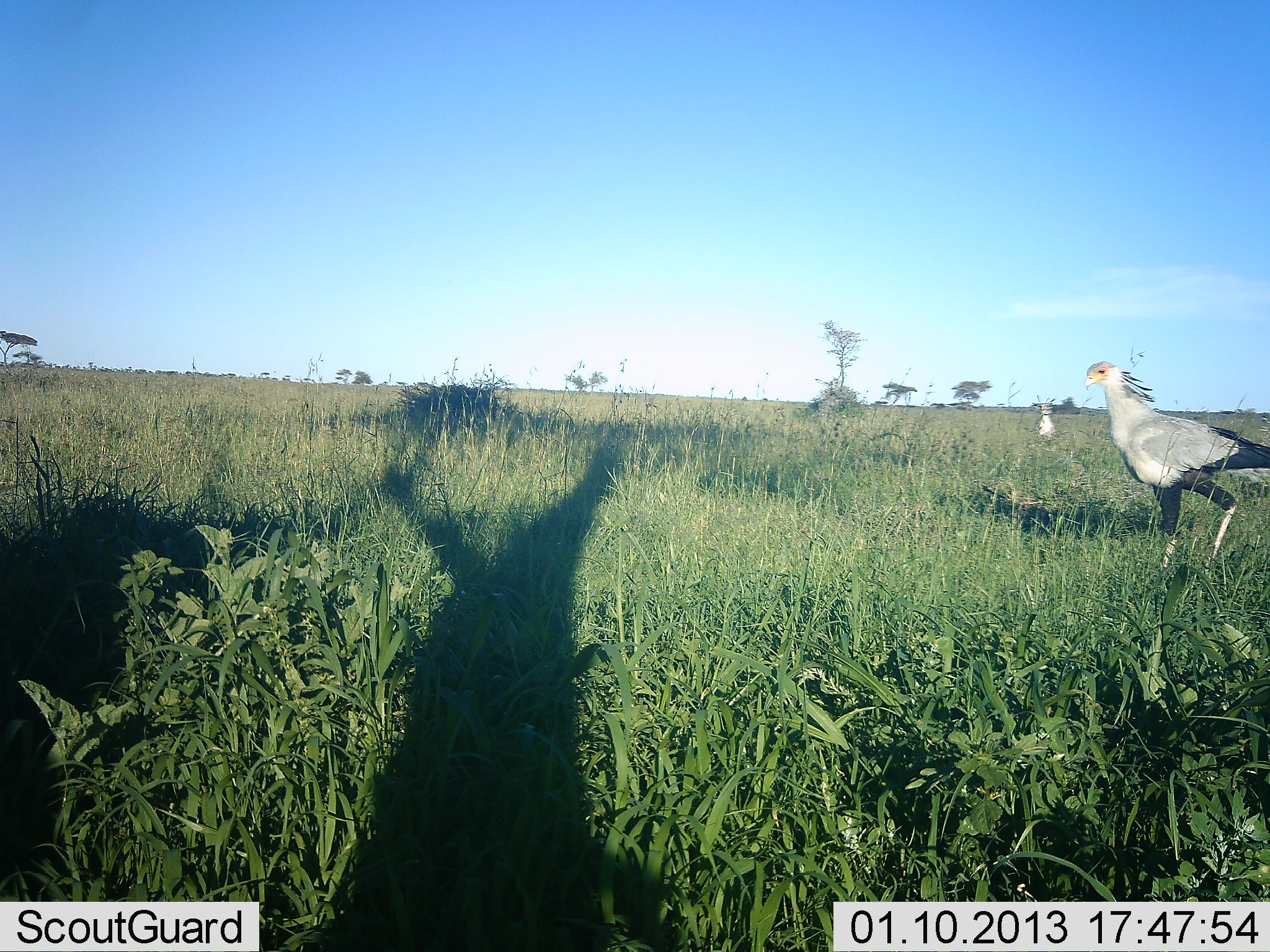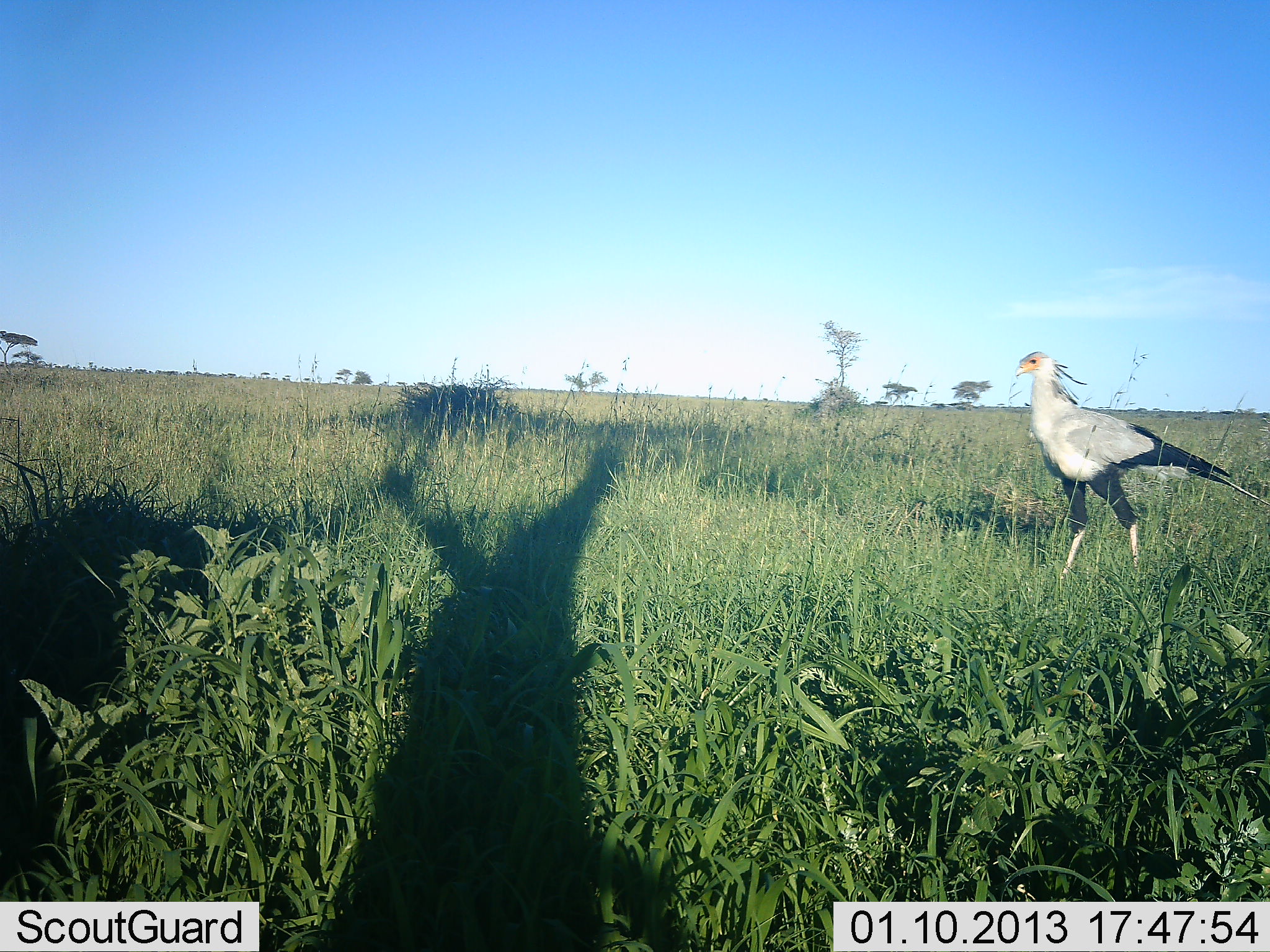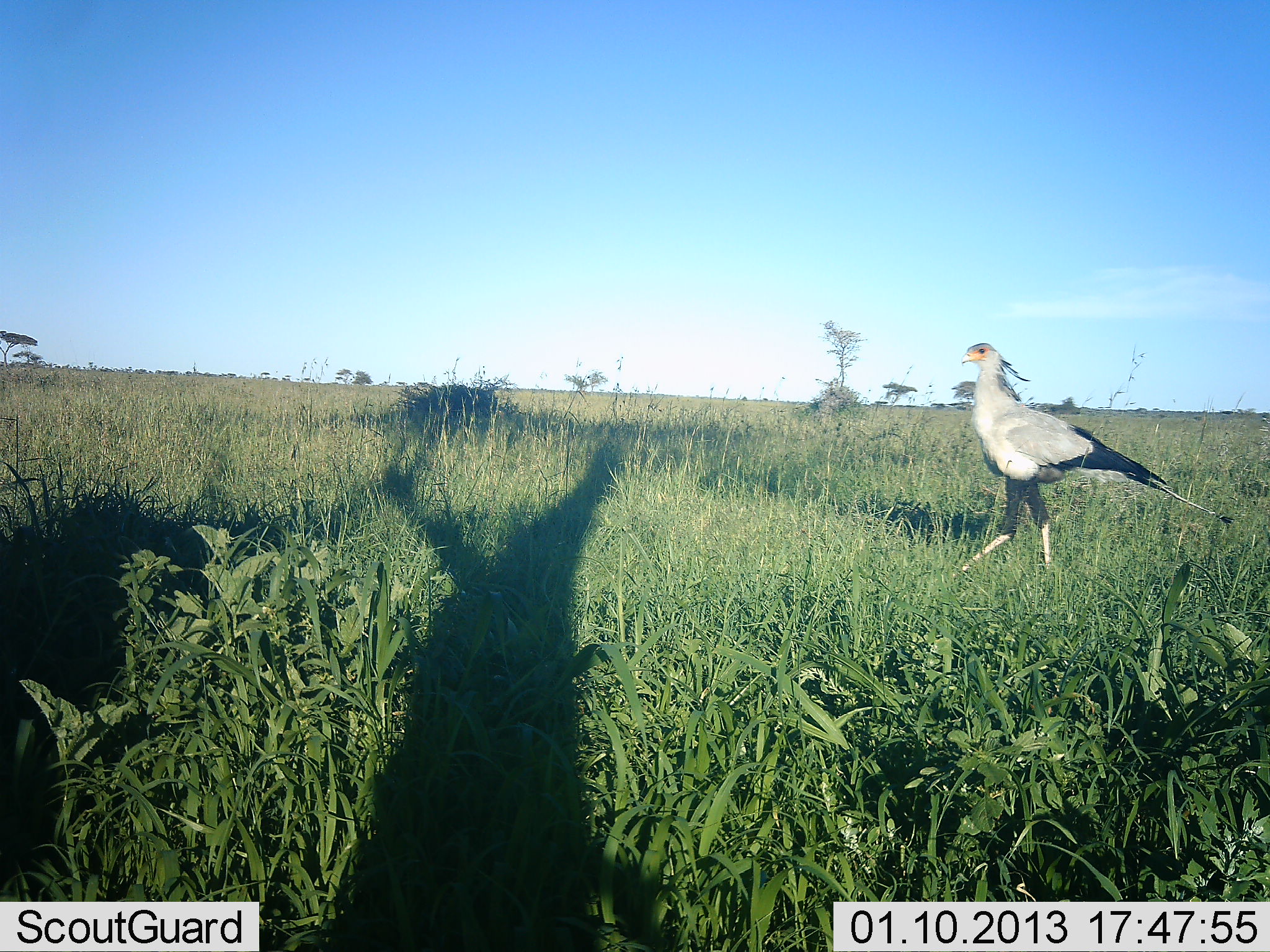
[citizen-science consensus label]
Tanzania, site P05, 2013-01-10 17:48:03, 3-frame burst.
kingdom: Animalia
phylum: Chordata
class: Aves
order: Accipitriformes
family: Sagittariidae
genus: Sagittarius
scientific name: Sagittarius serpentarius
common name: secretary bird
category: secretarybird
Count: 1.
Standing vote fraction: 3%.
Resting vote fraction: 0%.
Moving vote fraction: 97%.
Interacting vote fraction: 0%.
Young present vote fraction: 0%.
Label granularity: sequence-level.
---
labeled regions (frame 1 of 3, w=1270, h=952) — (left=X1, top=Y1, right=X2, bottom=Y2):
animal: (left=1085, top=361, right=1270, bottom=589); (left=1031, top=397, right=1056, bottom=436)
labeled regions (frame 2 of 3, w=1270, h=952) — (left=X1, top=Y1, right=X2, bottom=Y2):
animal: (left=1013, top=349, right=1270, bottom=580)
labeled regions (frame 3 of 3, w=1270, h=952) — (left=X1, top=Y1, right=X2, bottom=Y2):
animal: (left=947, top=341, right=1235, bottom=585)